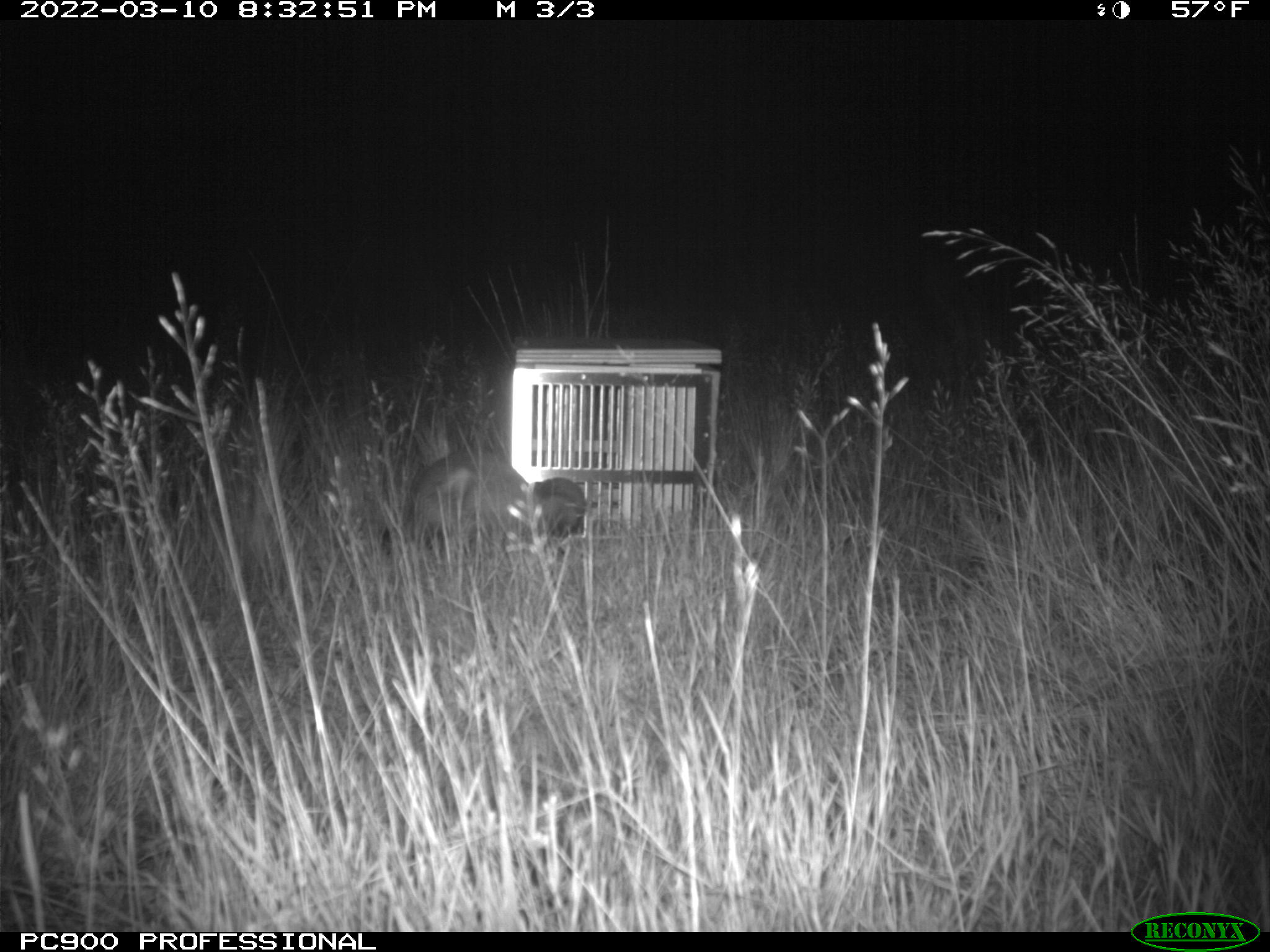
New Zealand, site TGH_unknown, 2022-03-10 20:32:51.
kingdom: Animalia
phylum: Chordata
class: Mammalia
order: Carnivora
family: Mustelidae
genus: Mustela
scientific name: Mustela furo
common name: ferret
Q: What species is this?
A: Ferret (Mustela furo).